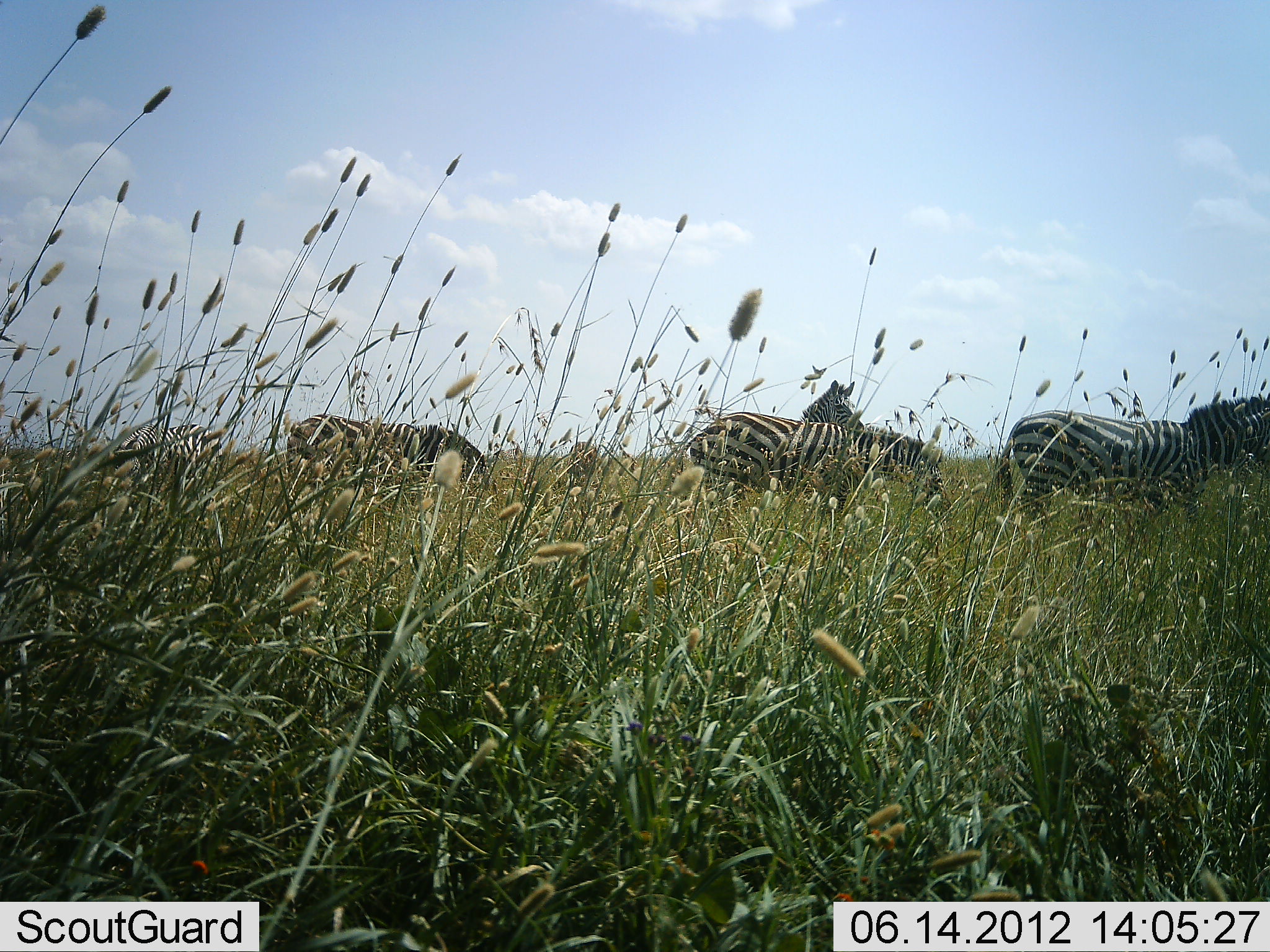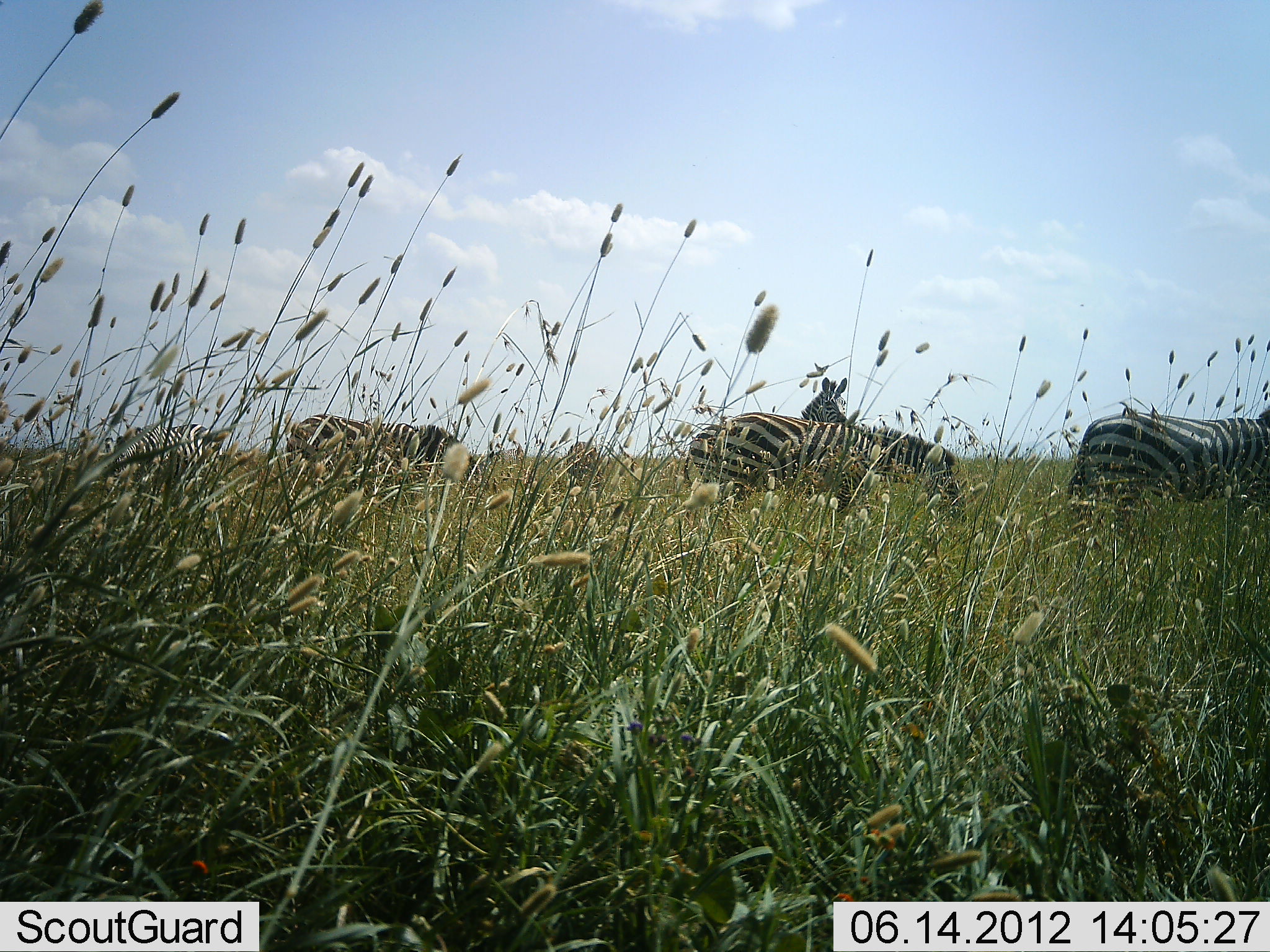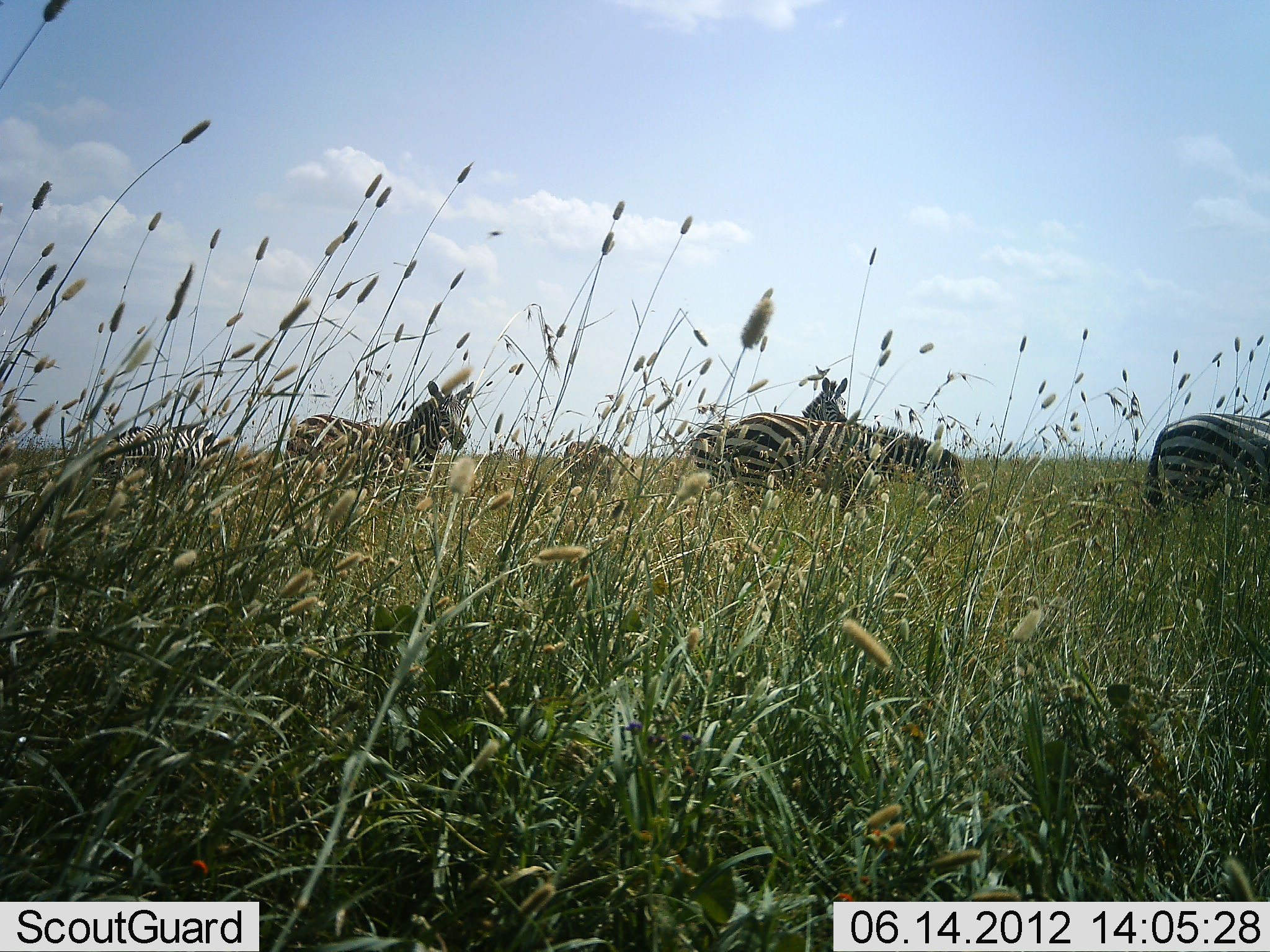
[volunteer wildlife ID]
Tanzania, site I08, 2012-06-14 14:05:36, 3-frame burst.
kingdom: Animalia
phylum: Chordata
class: Mammalia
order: Perissodactyla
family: Equidae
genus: Equus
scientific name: Equus quagga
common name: plains zebra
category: zebra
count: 6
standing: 60%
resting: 0%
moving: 60%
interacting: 0%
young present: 10%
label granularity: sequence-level